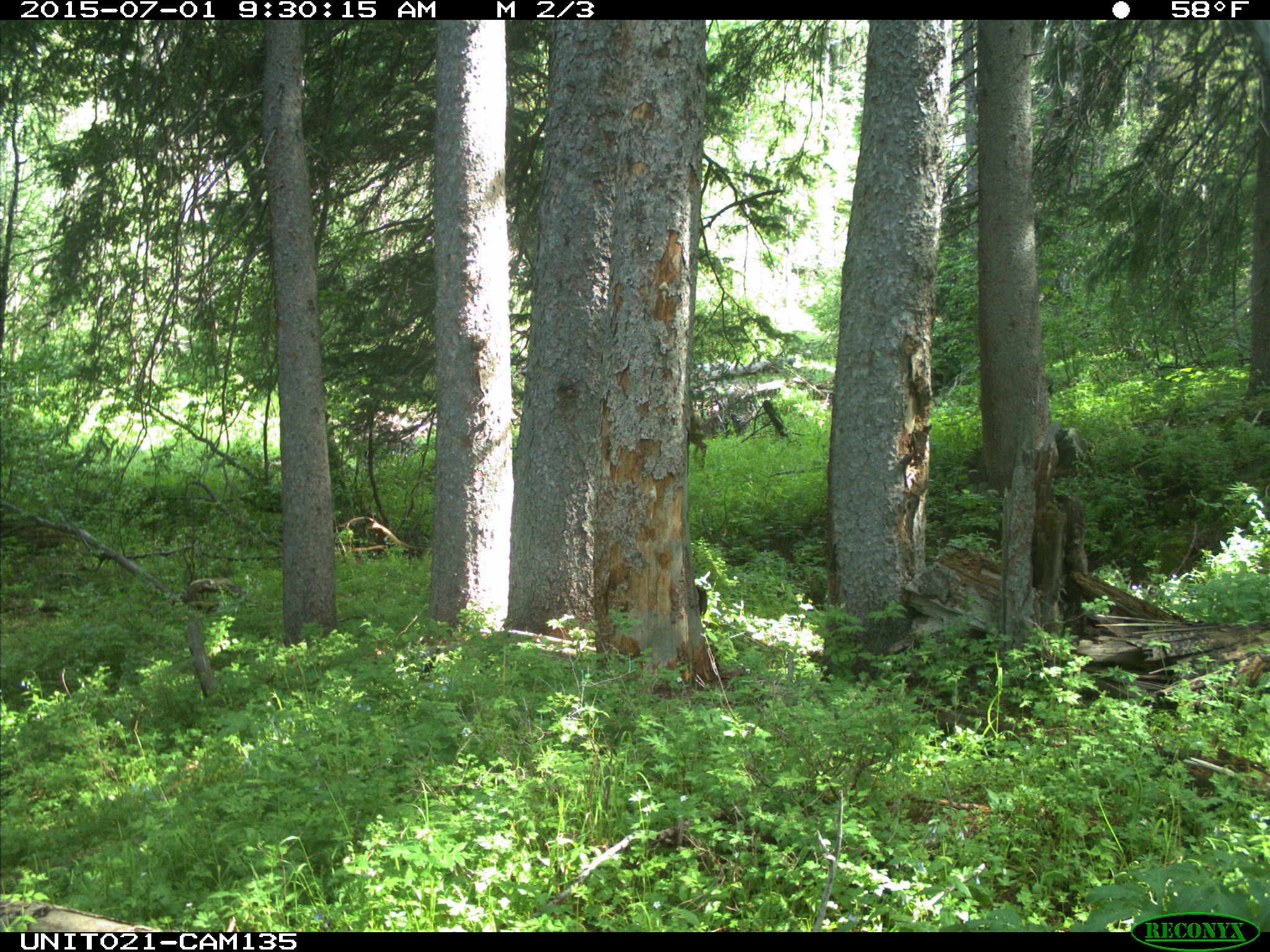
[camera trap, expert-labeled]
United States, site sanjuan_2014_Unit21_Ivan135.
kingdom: Animalia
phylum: Chordata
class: Mammalia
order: Artiodactyla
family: Cervidae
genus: Odocoileus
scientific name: Odocoileus hemionus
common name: mule deer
Odocoileus hemionus (mule deer).